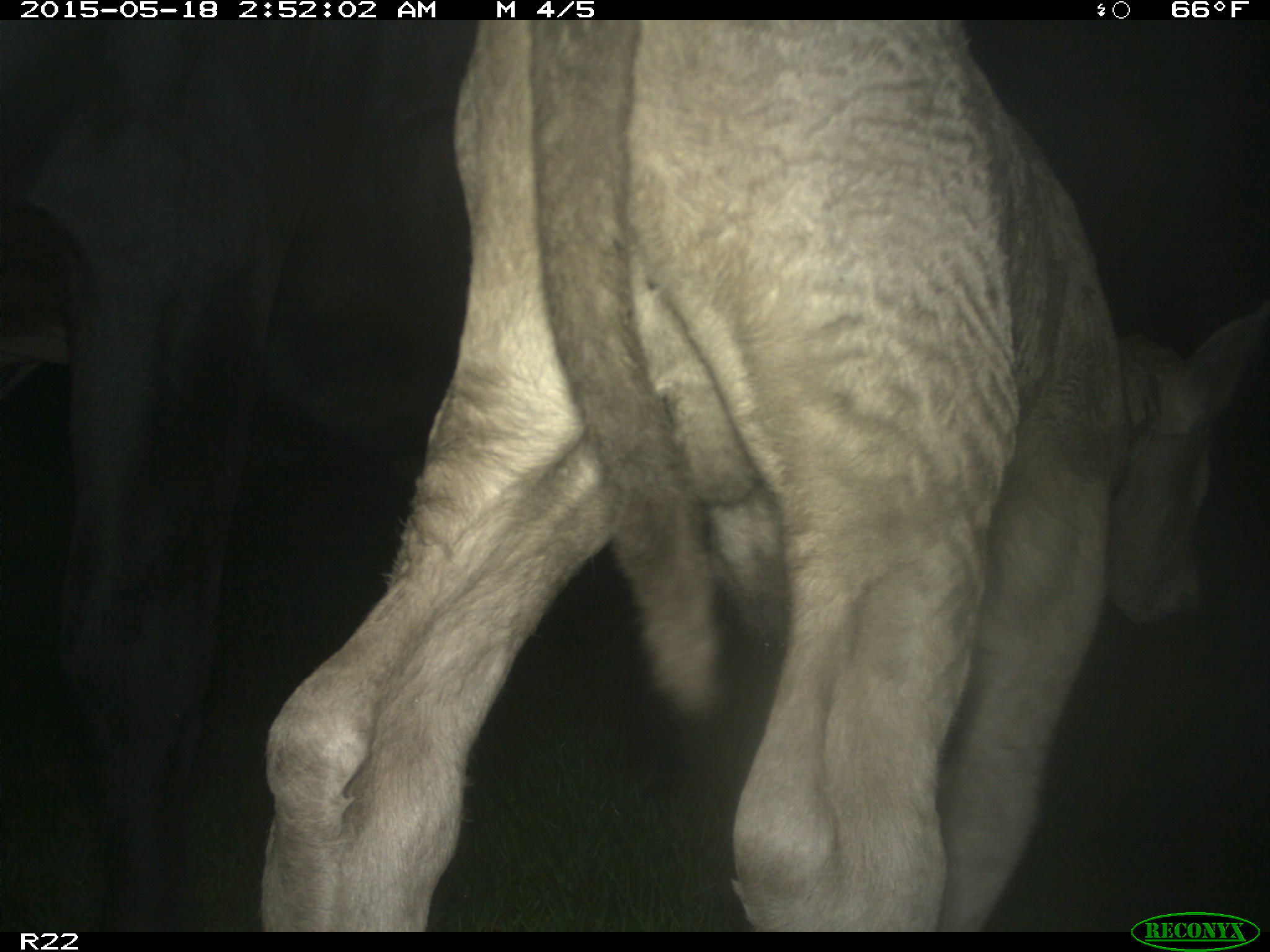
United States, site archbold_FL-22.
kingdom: Animalia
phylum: Chordata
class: Mammalia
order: Artiodactyla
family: Bovidae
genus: Bos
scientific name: Bos taurus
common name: domestic cow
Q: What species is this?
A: Bos taurus (domestic cow).